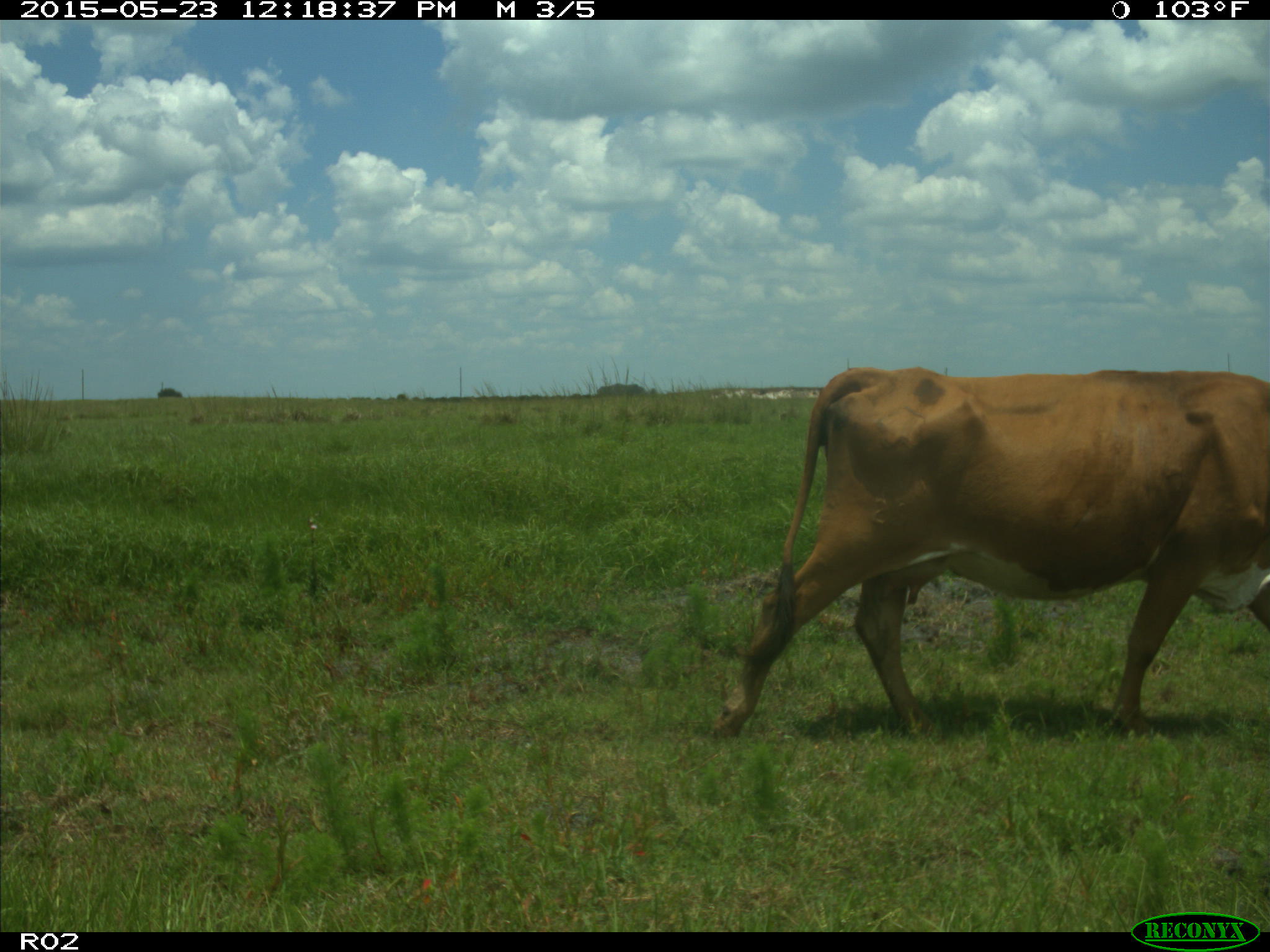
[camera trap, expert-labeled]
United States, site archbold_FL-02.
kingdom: Animalia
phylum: Chordata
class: Mammalia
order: Artiodactyla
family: Bovidae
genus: Bos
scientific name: Bos taurus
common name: domestic cow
Bos taurus (domestic cow).